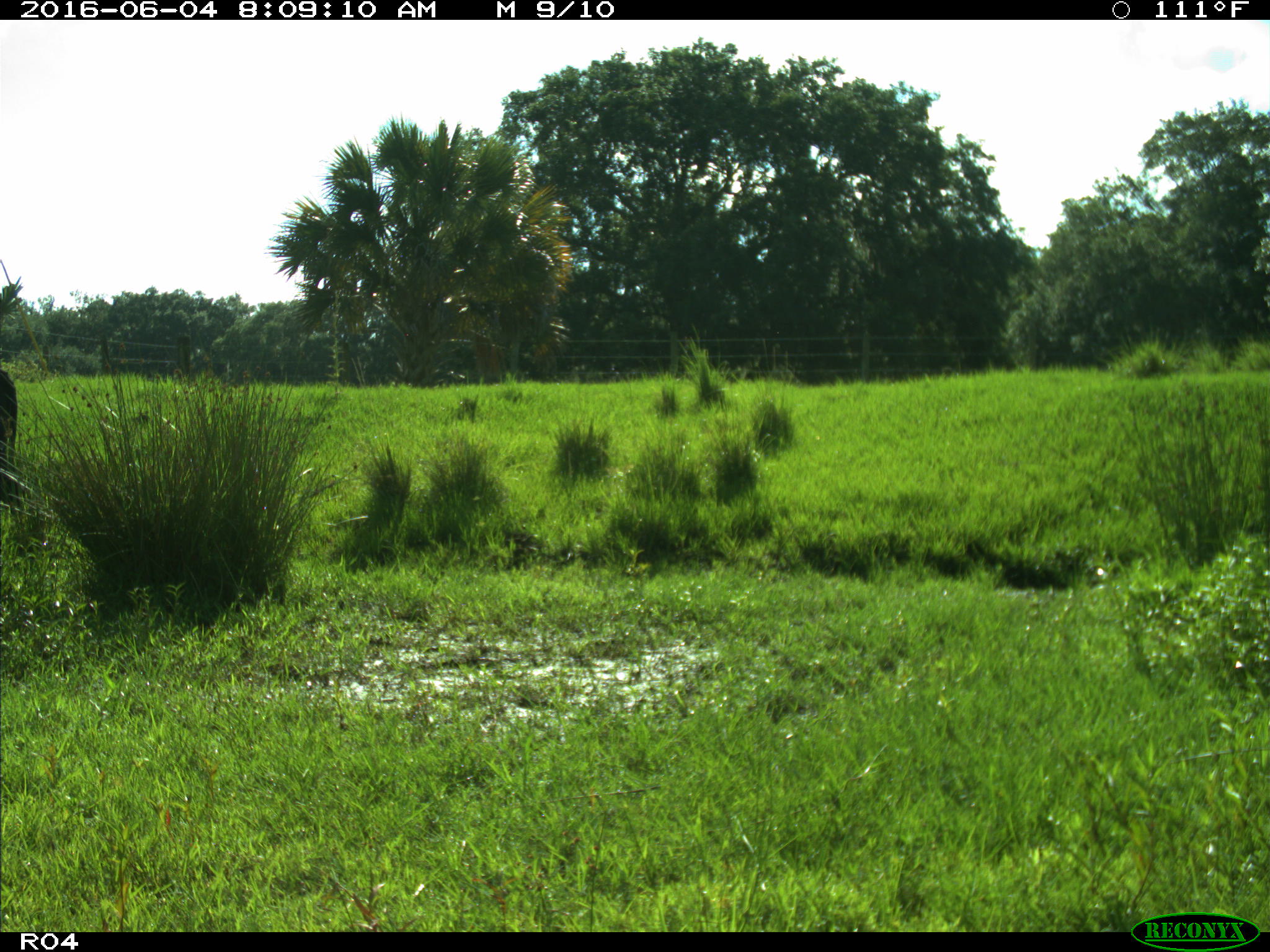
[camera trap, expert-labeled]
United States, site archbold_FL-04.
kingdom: Animalia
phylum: Chordata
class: Mammalia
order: Artiodactyla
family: Bovidae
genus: Bos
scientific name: Bos taurus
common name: domestic cow